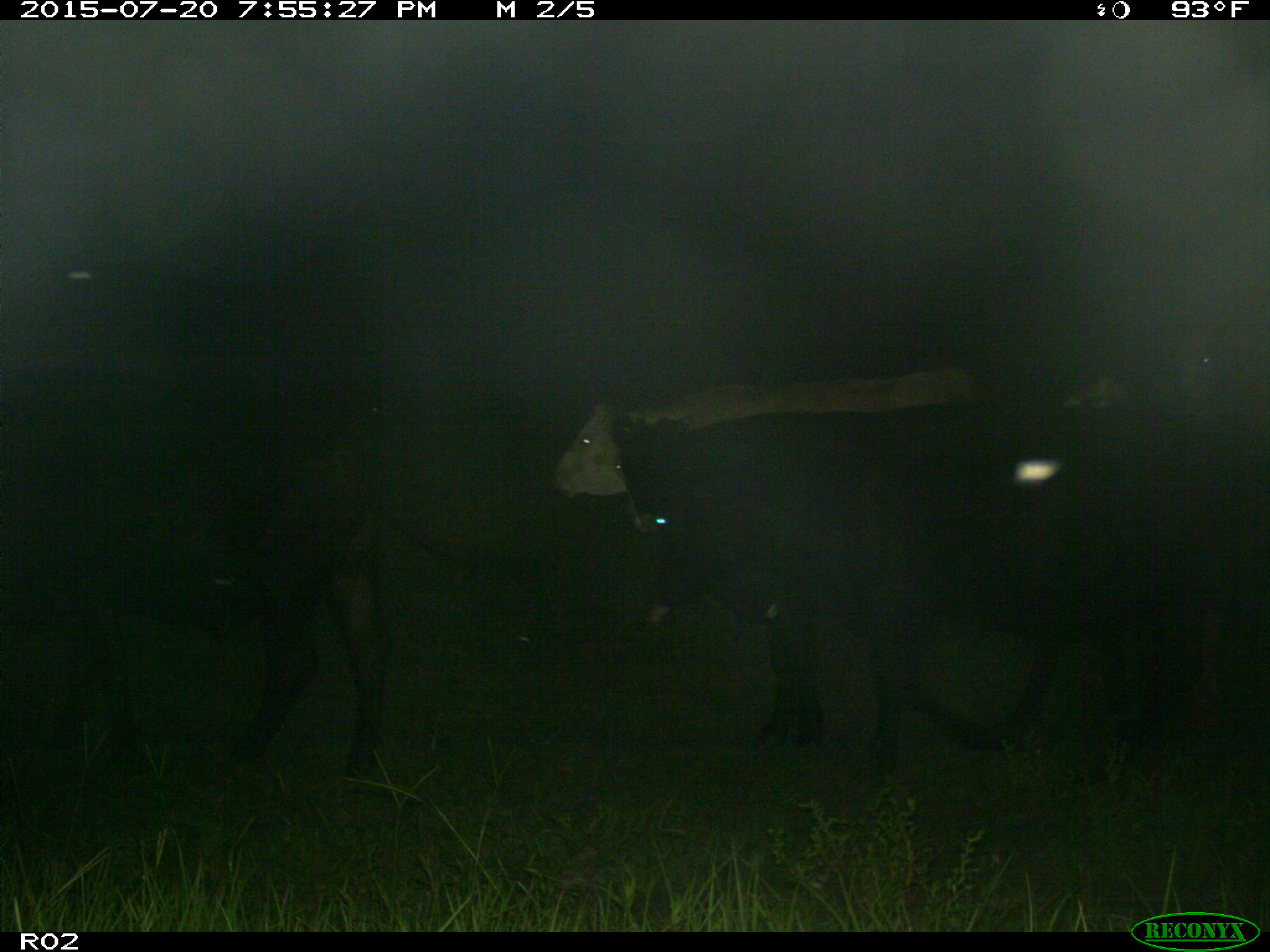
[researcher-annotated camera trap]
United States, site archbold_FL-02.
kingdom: Animalia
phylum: Chordata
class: Mammalia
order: Artiodactyla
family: Bovidae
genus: Bos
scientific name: Bos taurus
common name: domestic cow